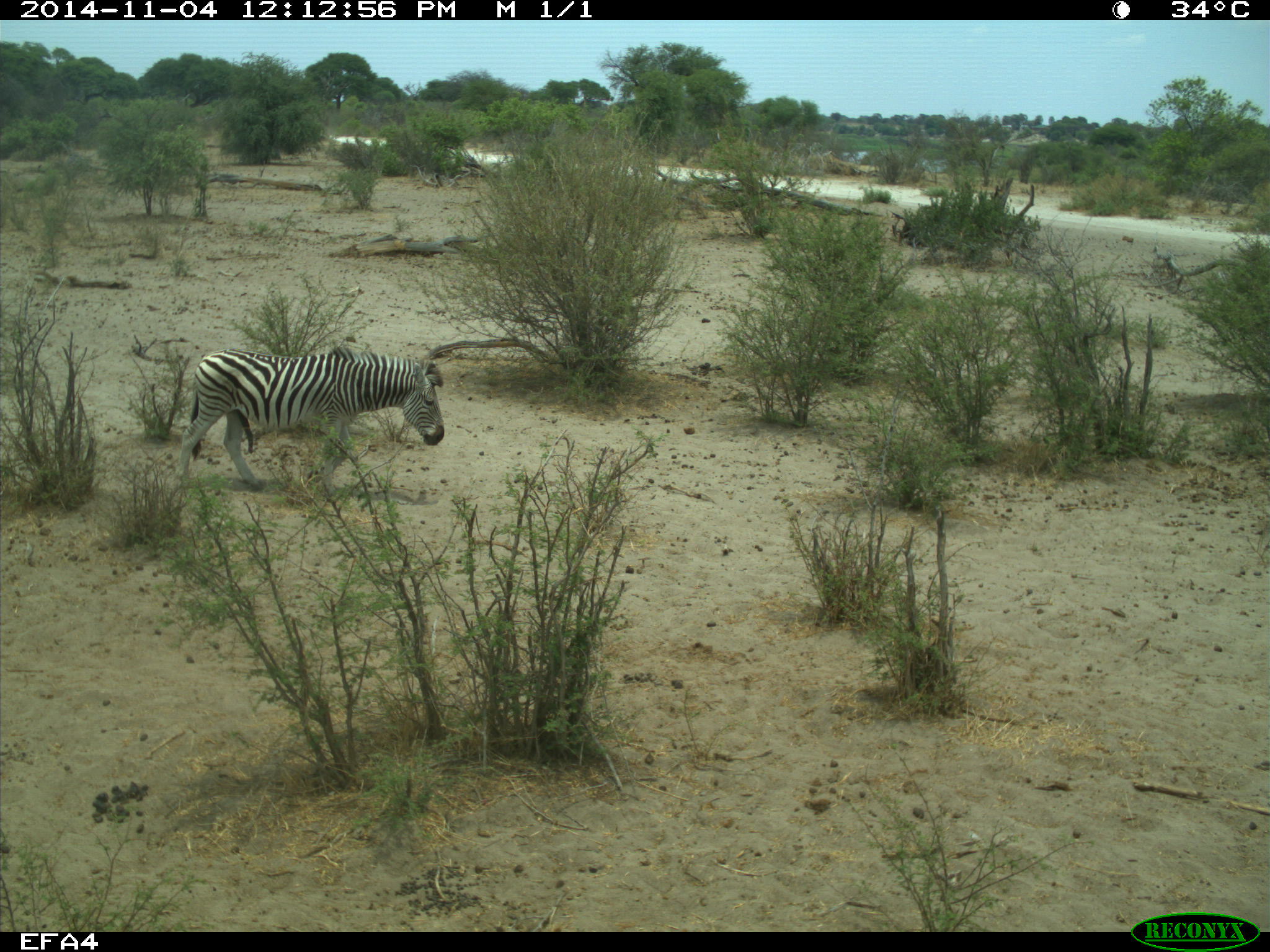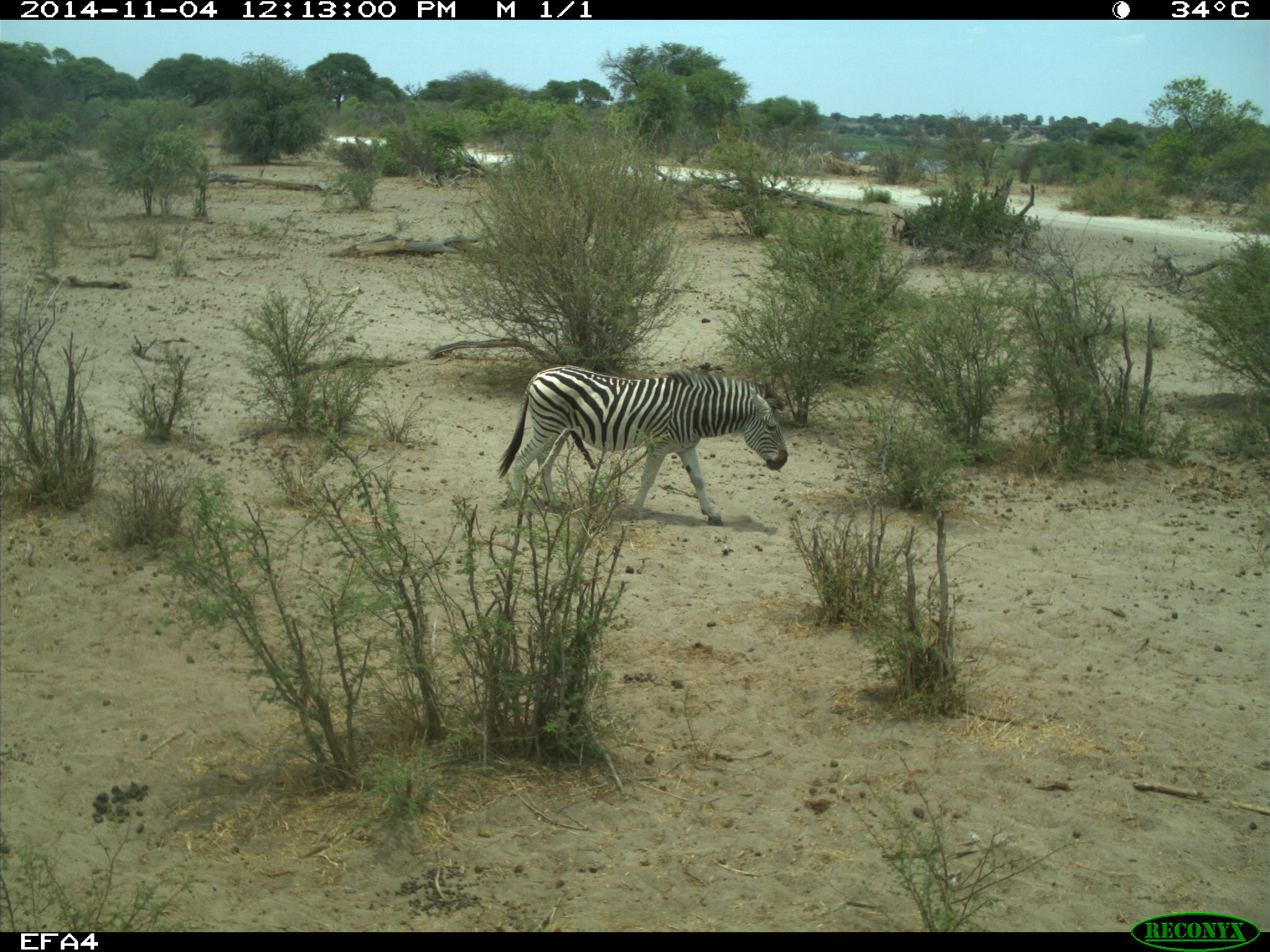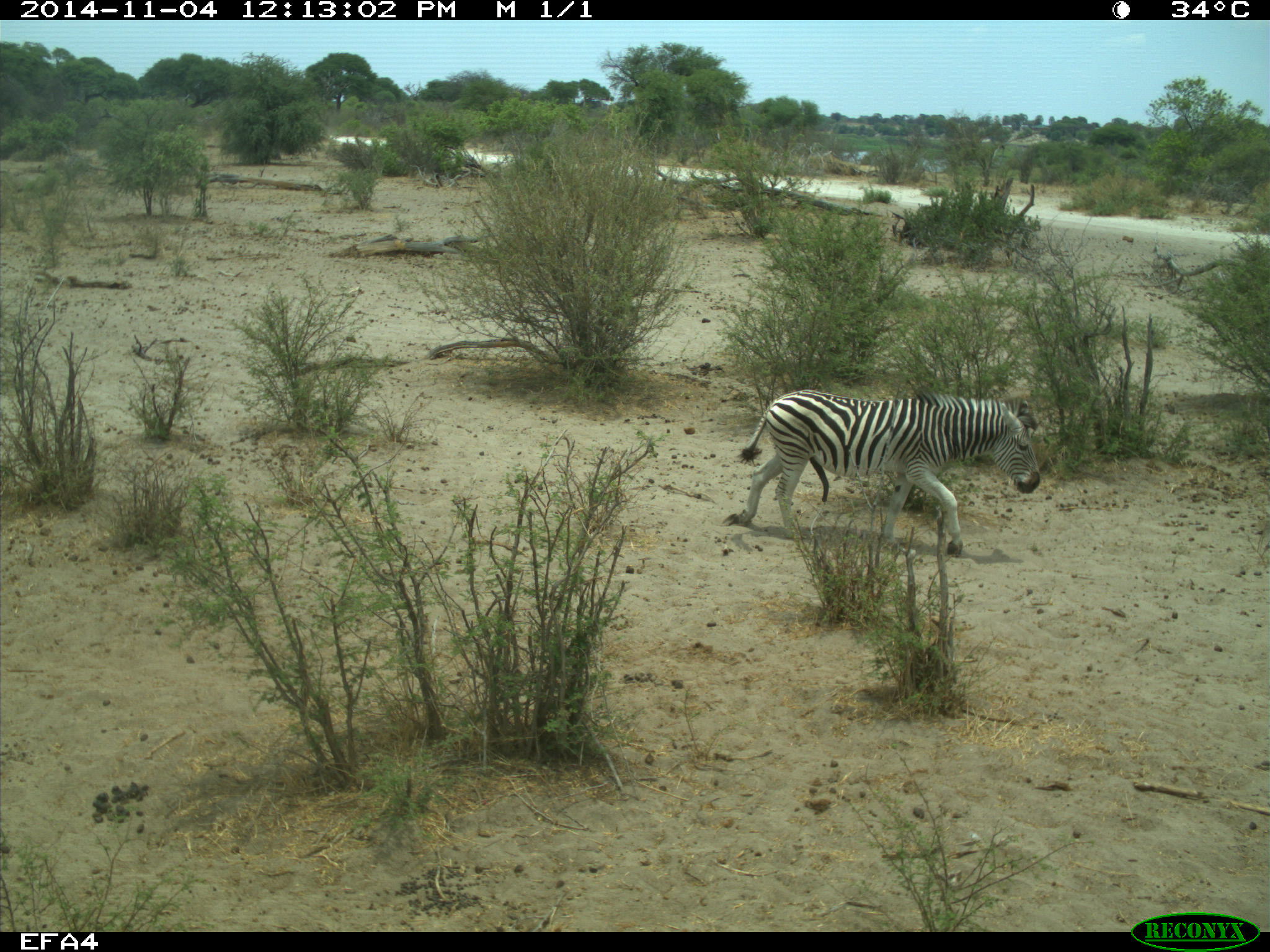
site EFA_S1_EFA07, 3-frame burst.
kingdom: Animalia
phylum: Chordata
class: Mammalia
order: Perissodactyla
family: Equidae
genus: Equus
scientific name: Equus quagga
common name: plains zebra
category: zebraplains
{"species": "zebraplains (plains zebra) (Equus quagga)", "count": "1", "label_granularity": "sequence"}